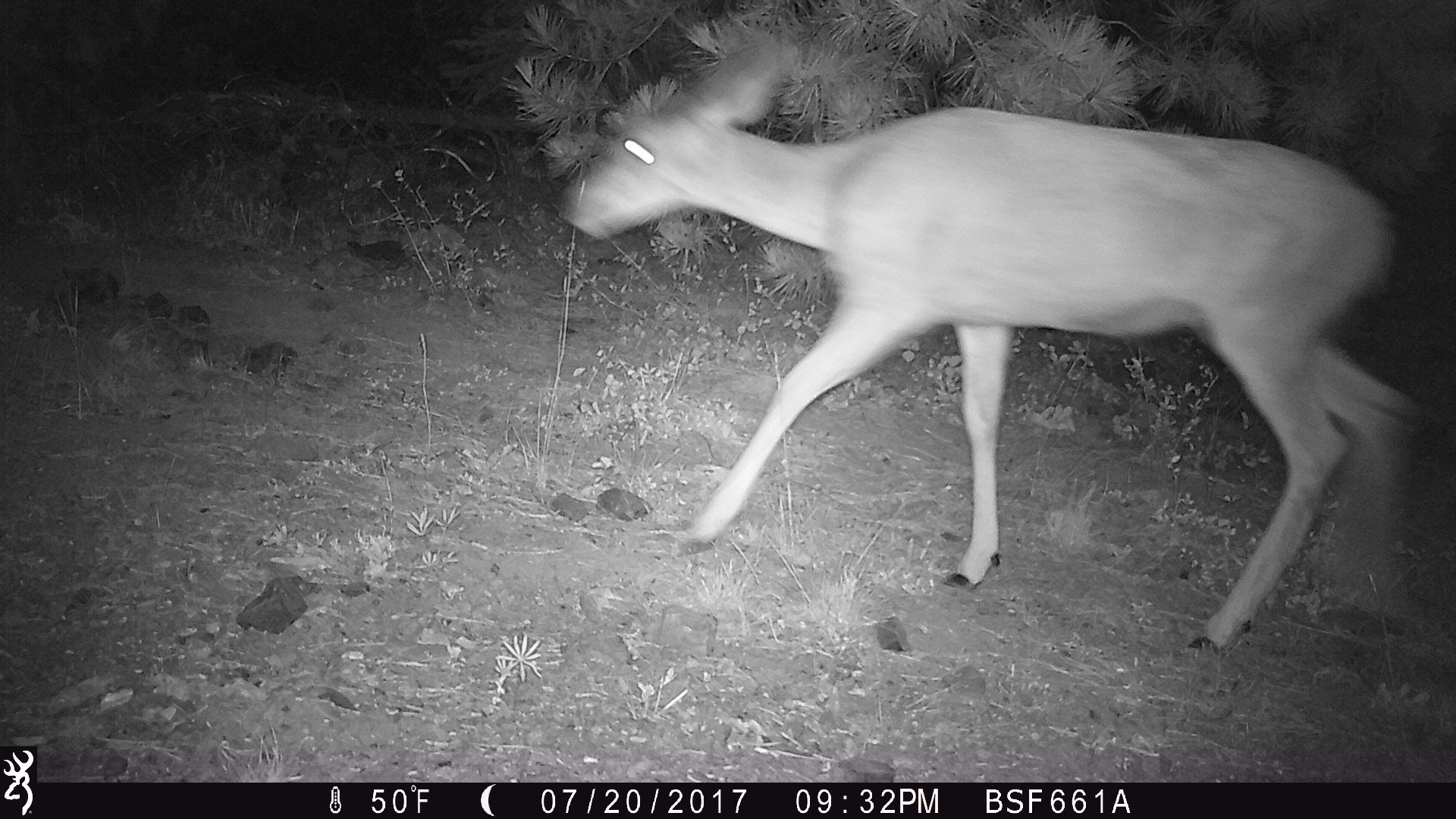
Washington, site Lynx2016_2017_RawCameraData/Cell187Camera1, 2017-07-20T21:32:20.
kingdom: Animalia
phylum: Chordata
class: Mammalia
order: Artiodactyla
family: Cervidae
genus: Odocoileus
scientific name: Odocoileus hemionus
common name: mule deer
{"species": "Odocoileus hemionus (mule deer)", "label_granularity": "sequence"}